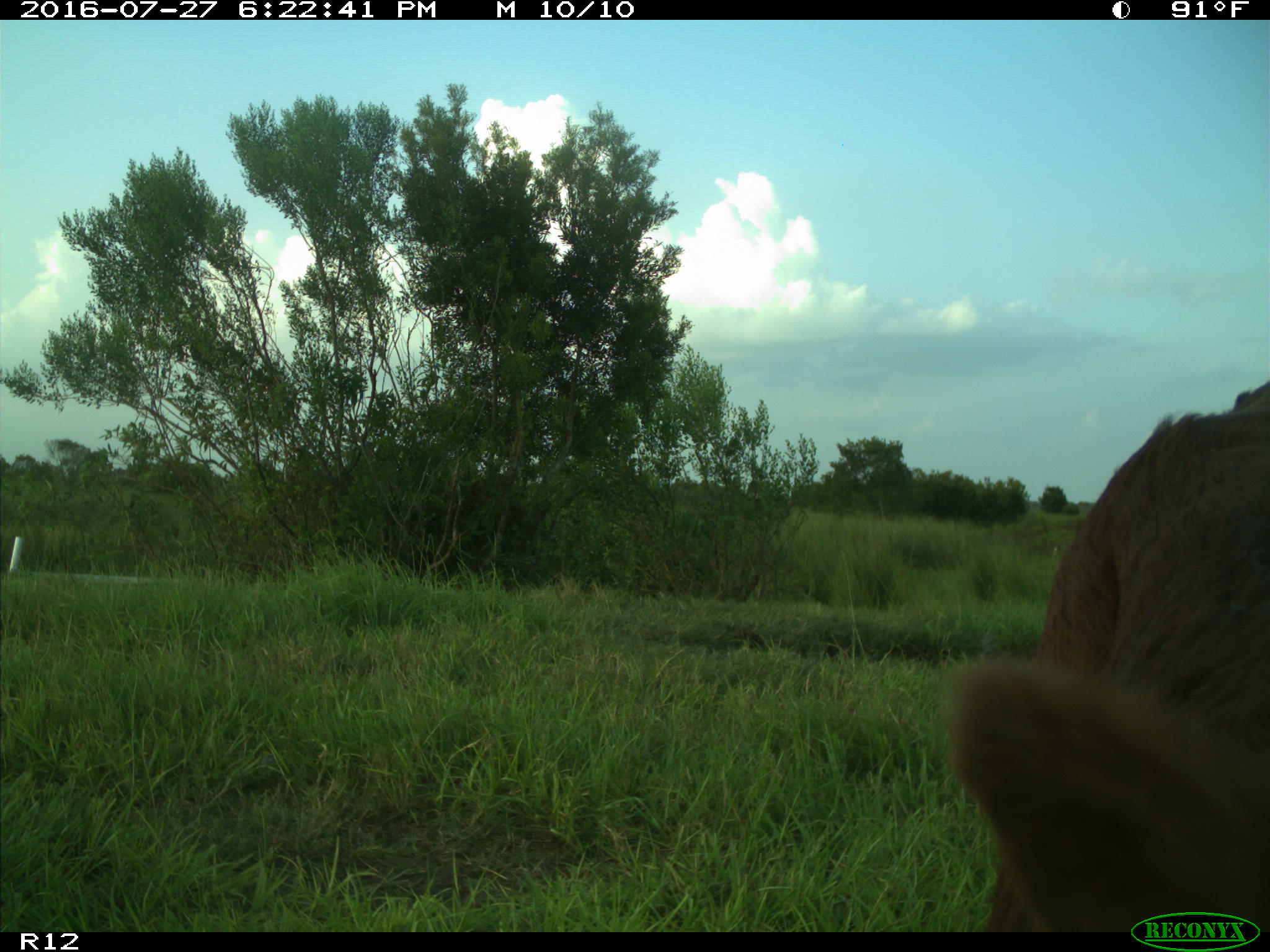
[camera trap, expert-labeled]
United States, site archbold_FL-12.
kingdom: Animalia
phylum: Chordata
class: Mammalia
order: Artiodactyla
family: Bovidae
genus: Bos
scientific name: Bos taurus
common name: domestic cow